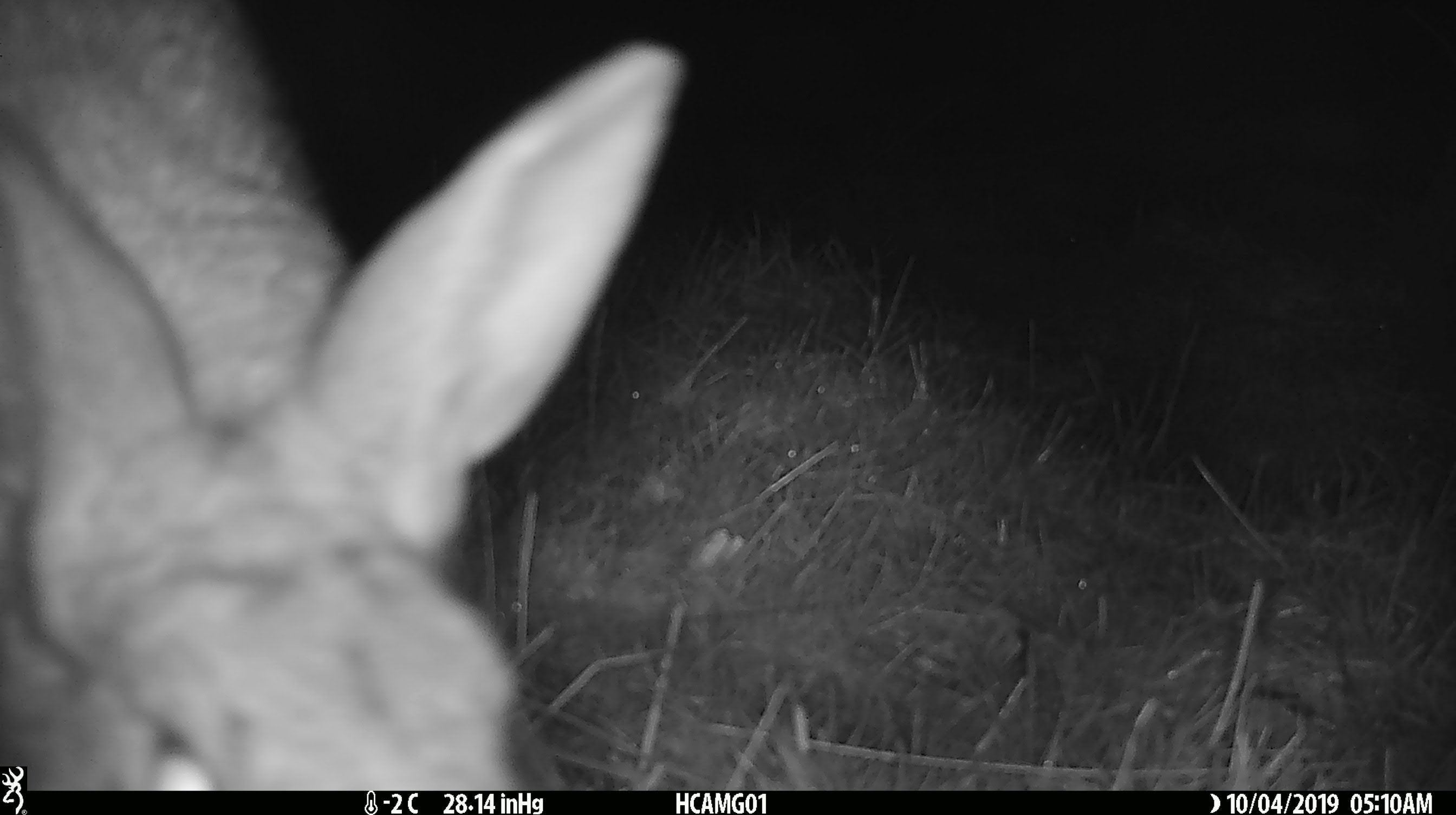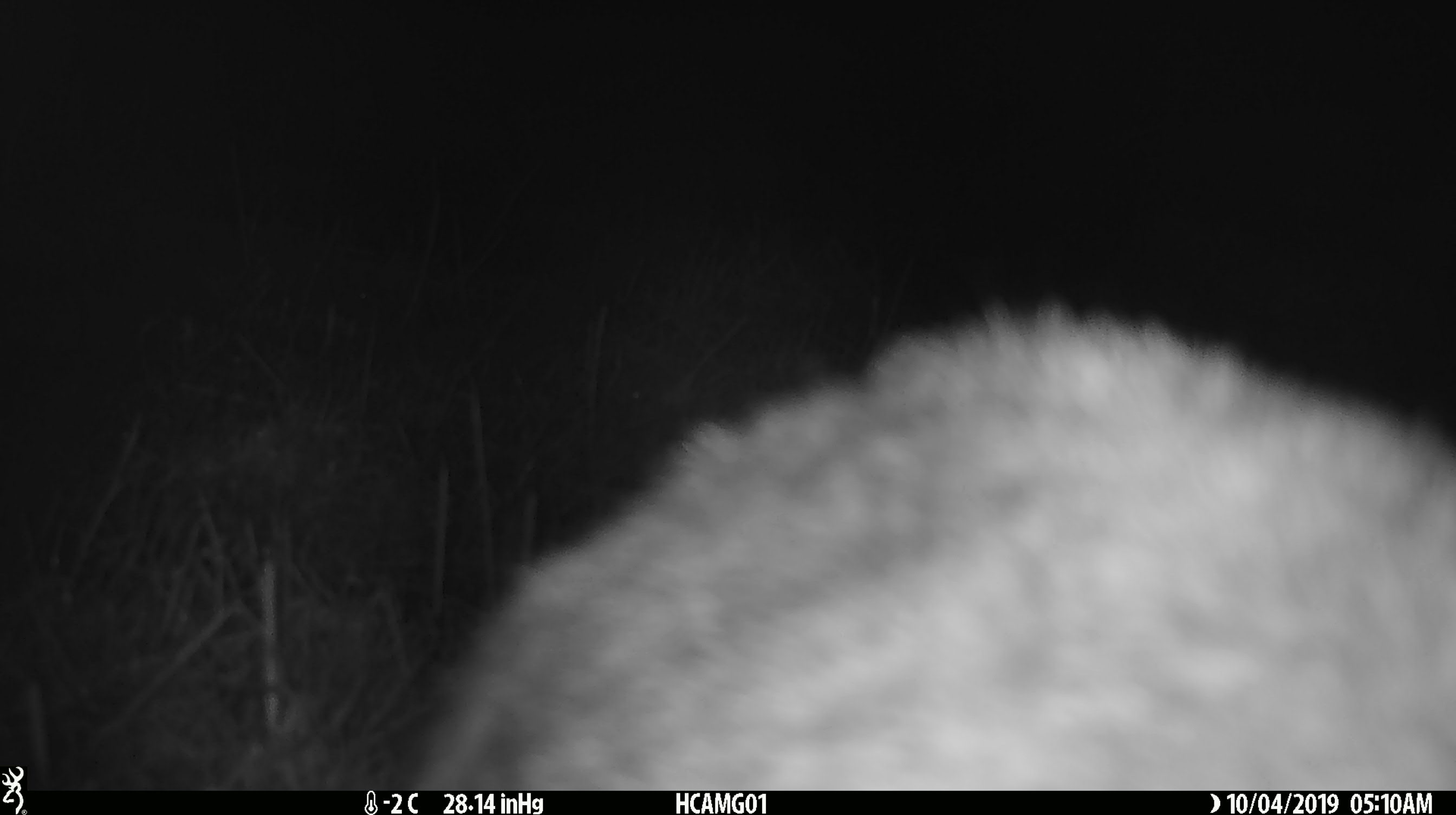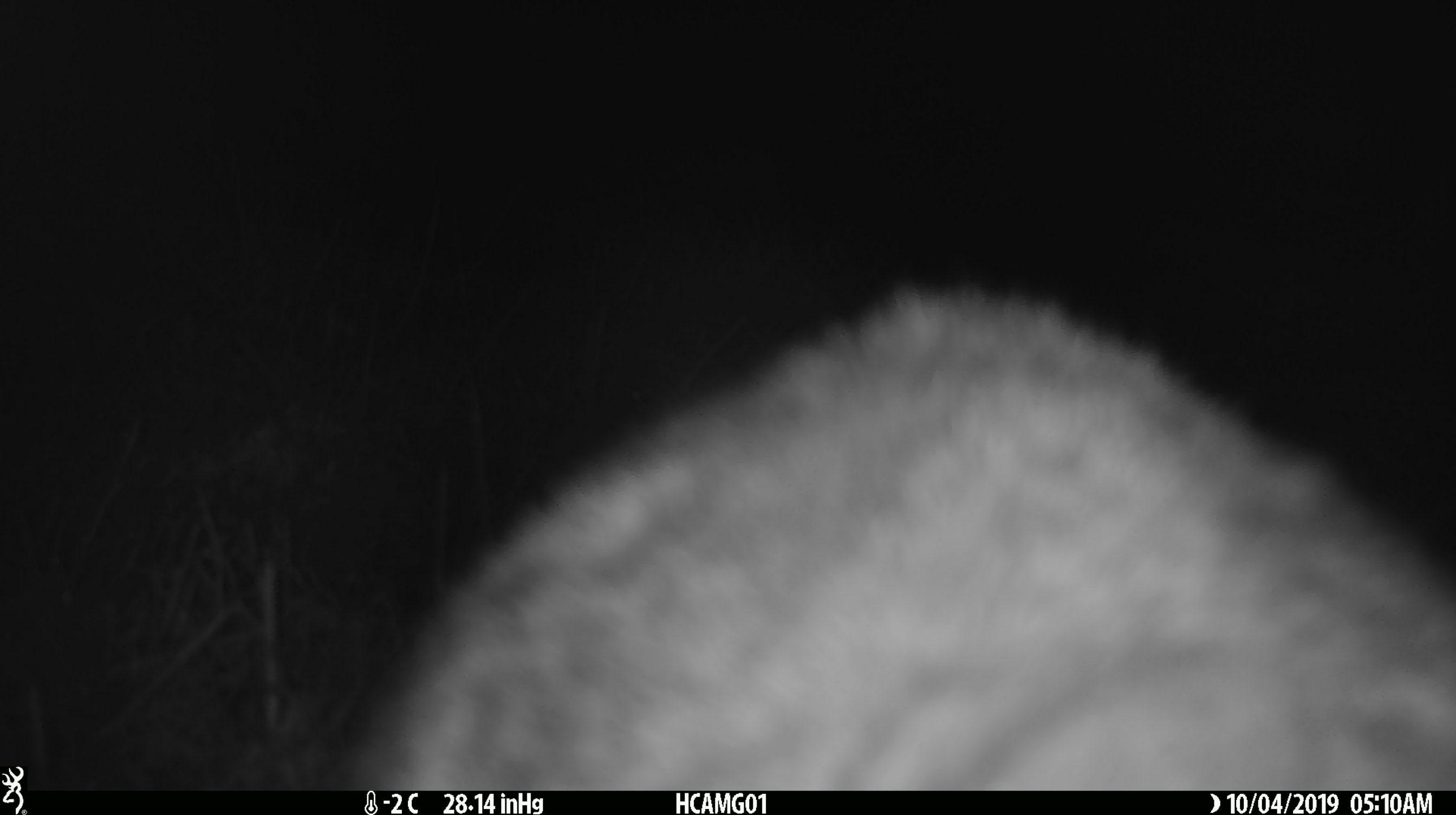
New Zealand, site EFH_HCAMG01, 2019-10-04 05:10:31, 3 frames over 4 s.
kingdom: Animalia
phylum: Chordata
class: Mammalia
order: Lagomorpha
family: Leporidae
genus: Oryctolagus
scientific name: Oryctolagus cuniculus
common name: european rabbit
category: rabbit